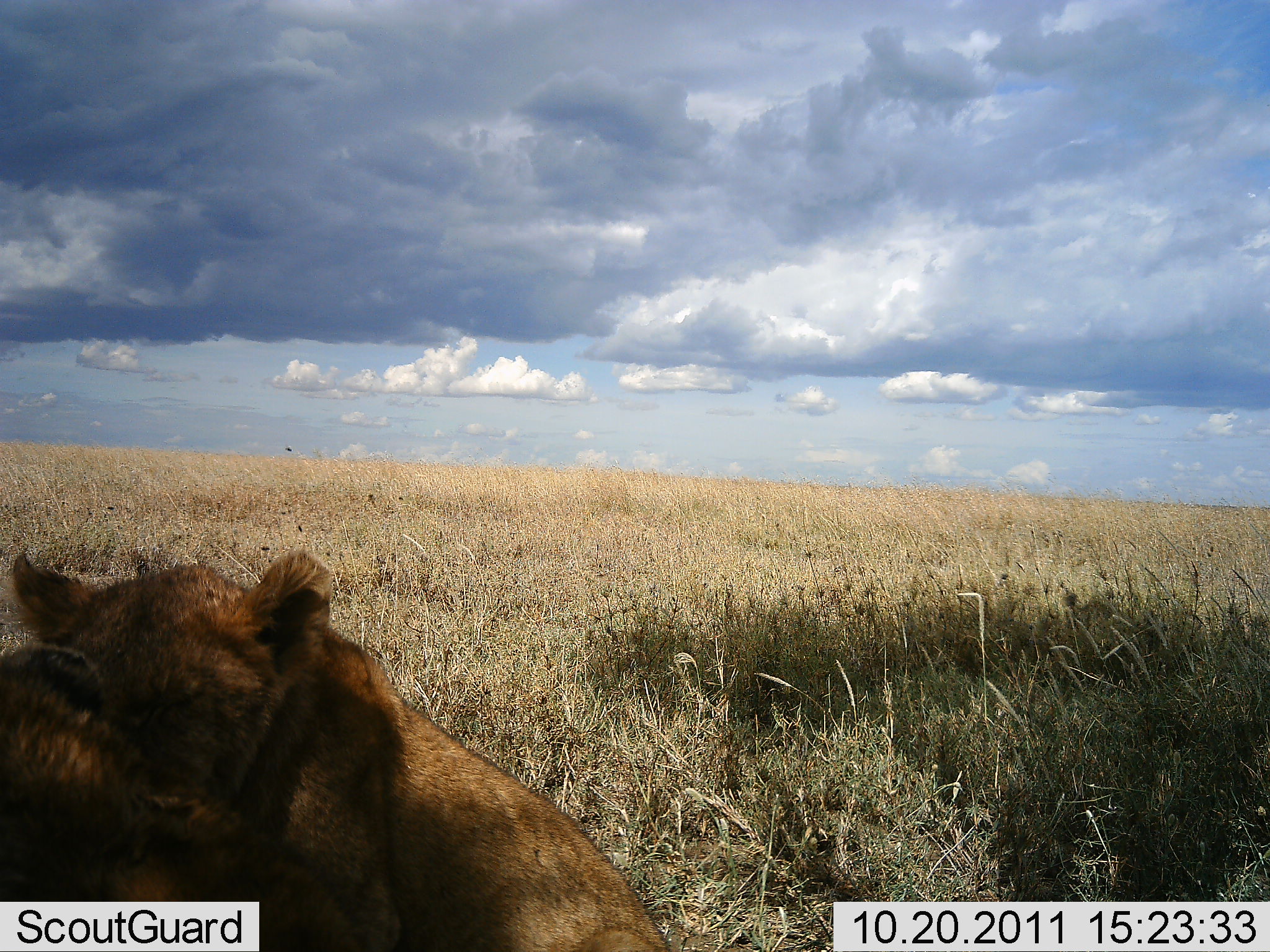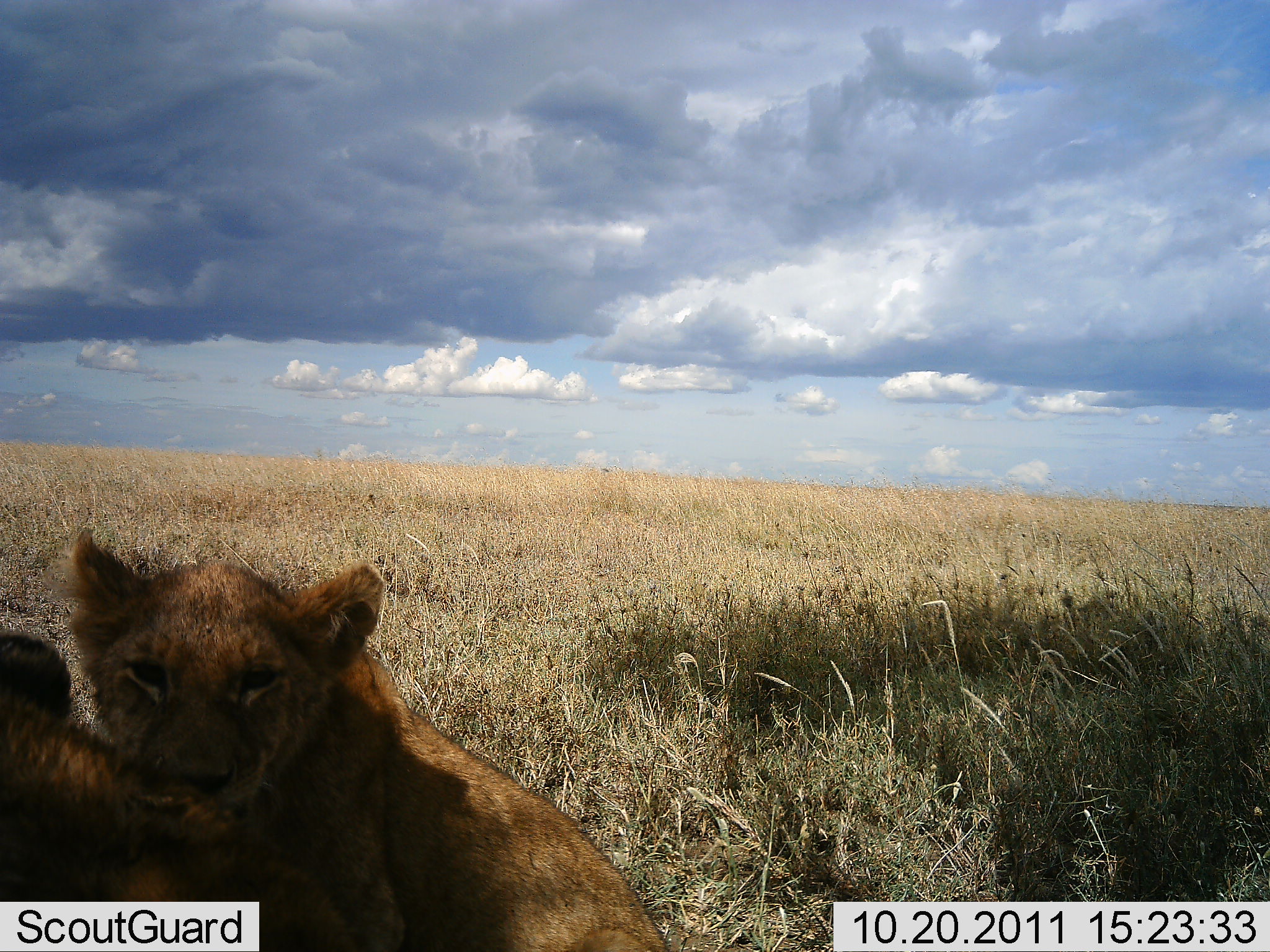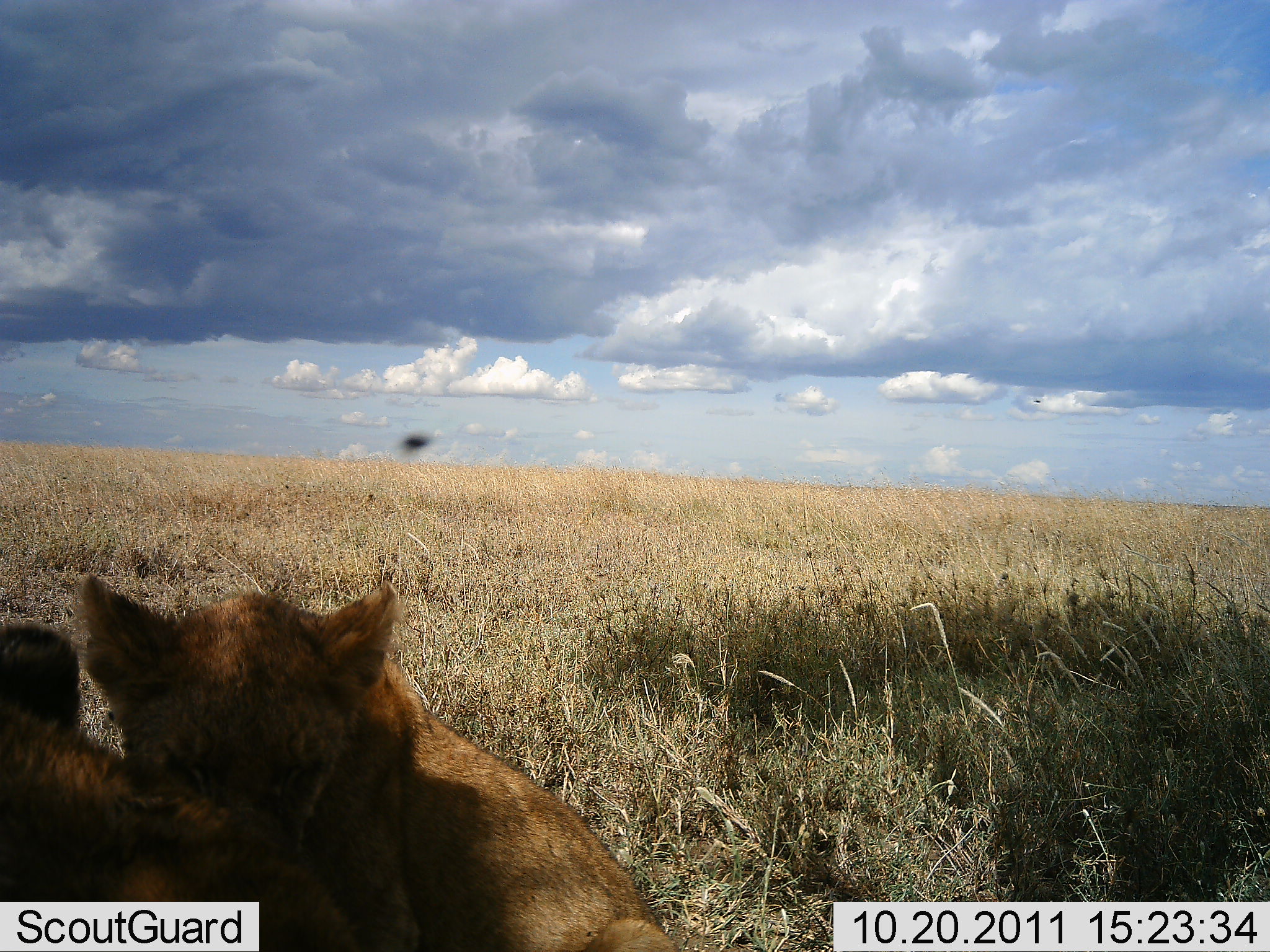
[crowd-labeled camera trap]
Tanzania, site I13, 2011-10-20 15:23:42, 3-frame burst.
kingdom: Animalia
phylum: Chordata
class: Mammalia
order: Carnivora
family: Felidae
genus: Panthera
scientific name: Panthera leo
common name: lion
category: lionfemale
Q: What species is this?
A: Lionfemale (lion) (Panthera leo).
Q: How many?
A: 2.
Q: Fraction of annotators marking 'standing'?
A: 0%.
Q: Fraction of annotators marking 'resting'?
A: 57%.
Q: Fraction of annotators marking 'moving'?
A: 0%.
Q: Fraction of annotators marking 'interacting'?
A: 64%.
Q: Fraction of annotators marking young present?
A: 36%.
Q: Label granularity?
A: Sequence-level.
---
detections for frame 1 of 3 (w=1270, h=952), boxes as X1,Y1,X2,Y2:
animal: 9,542,676,952; 1,636,364,952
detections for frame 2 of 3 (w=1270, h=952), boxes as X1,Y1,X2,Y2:
animal: 53,519,678,952; 0,631,366,951; 365,490,379,509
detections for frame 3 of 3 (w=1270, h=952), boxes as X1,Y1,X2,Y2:
animal: 77,568,682,950; 0,618,364,952; 394,428,440,467